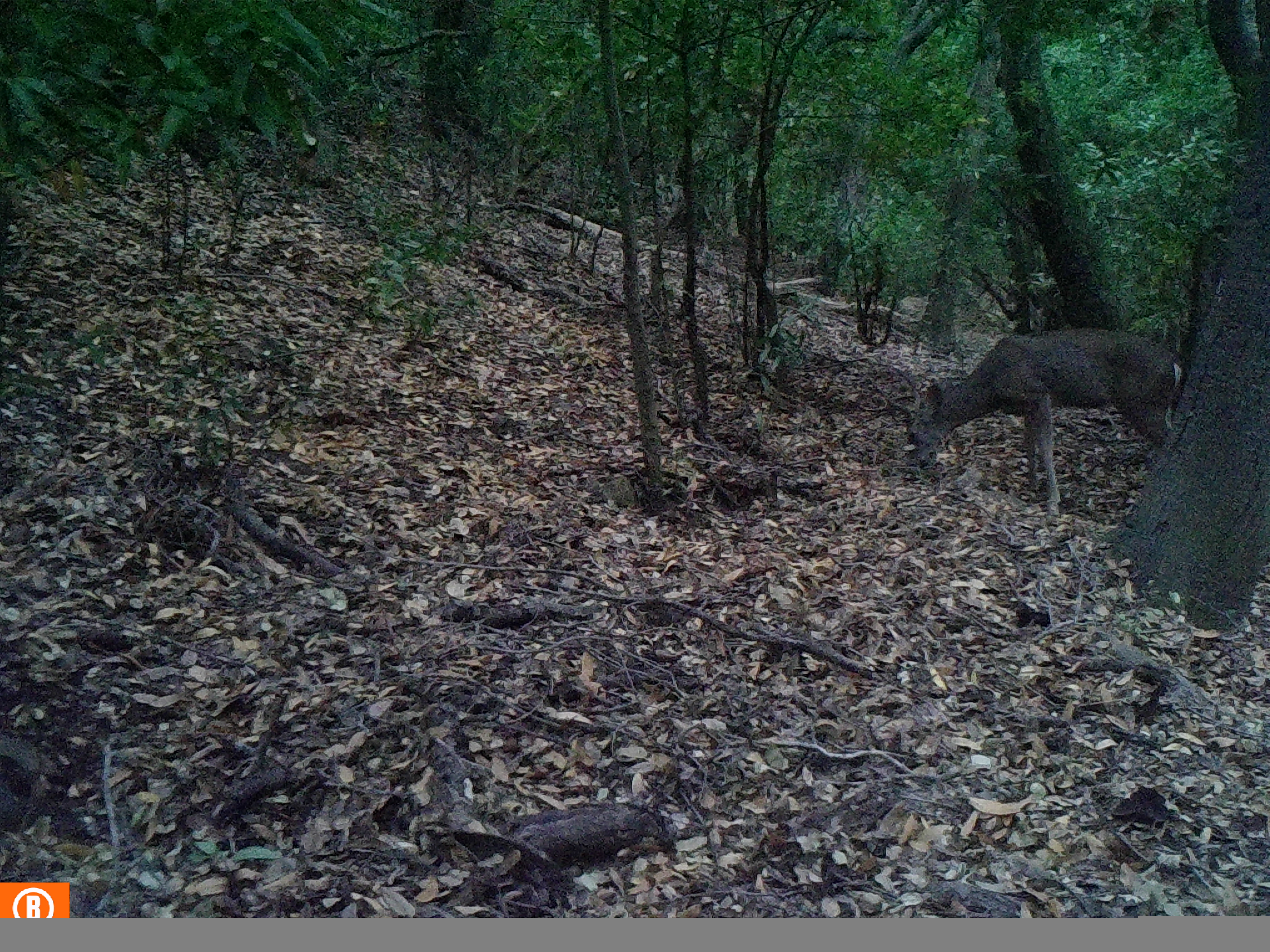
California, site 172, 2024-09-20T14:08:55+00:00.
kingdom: Animalia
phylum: Chordata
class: Mammalia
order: Artiodactyla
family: Cervidae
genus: Odocoileus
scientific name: Odocoileus hemionus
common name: mule deer